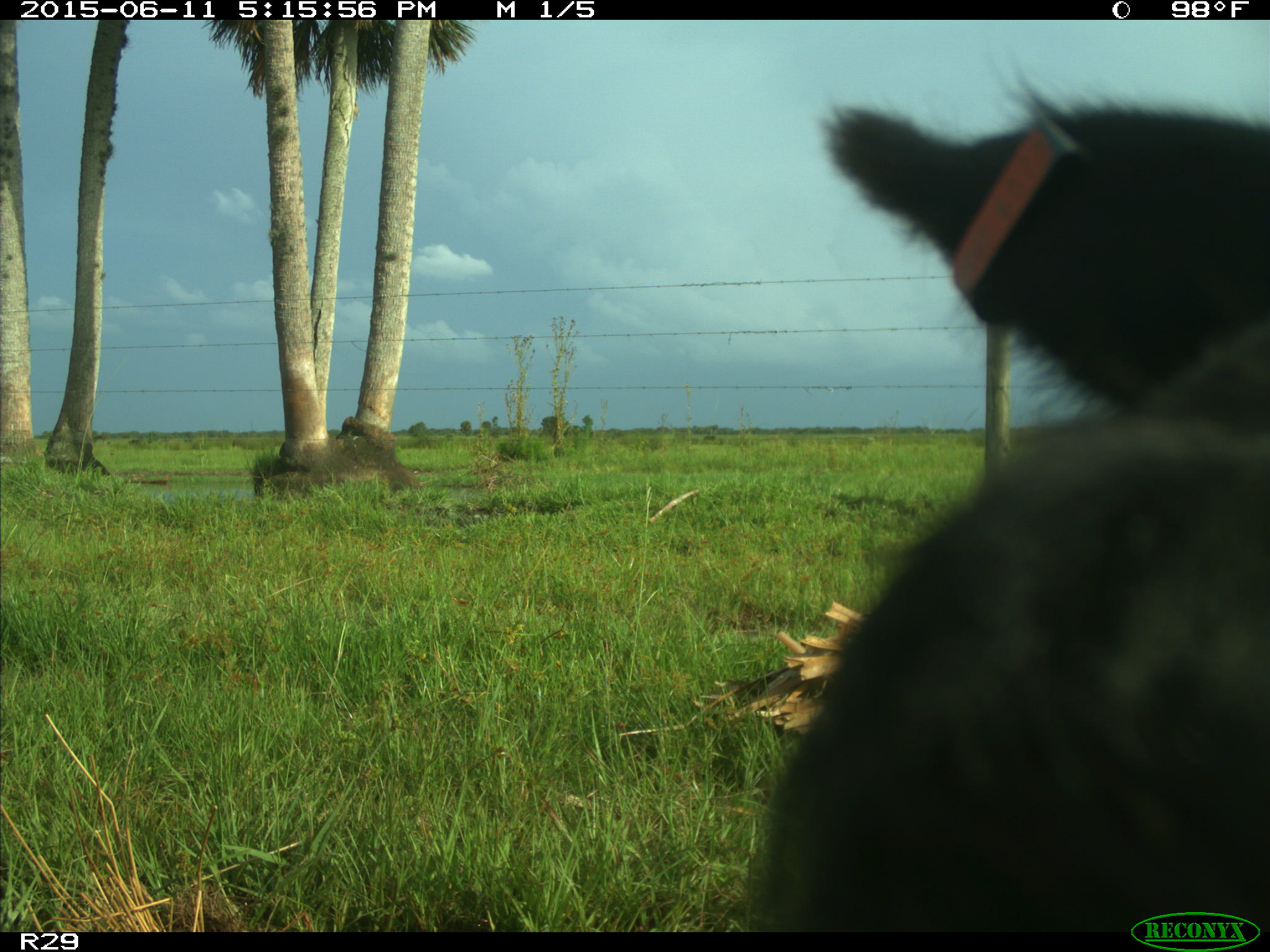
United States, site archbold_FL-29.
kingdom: Animalia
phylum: Chordata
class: Mammalia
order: Artiodactyla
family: Bovidae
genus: Bos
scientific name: Bos taurus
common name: domestic cow